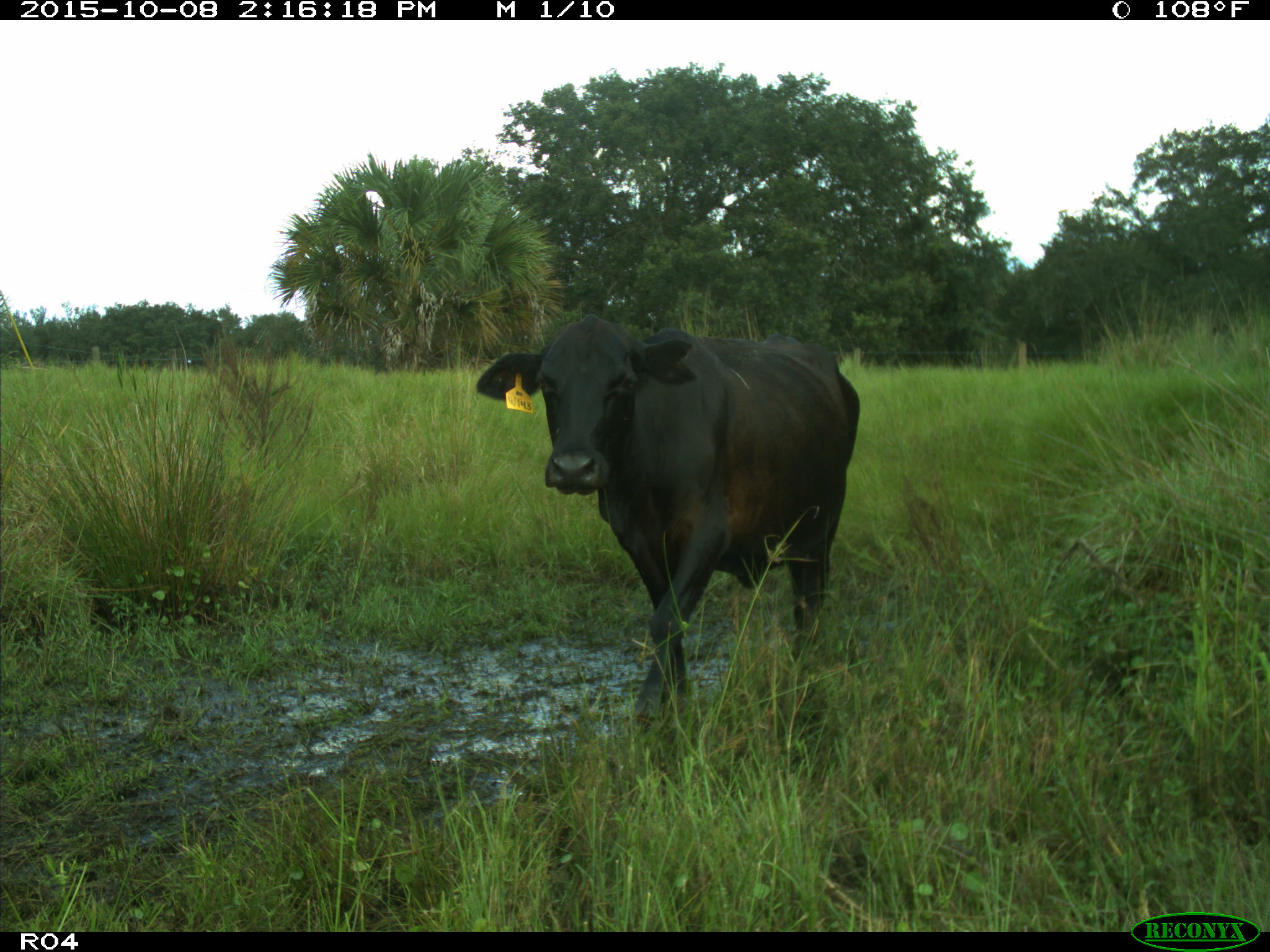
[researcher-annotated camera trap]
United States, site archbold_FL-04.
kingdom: Animalia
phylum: Chordata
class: Mammalia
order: Artiodactyla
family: Bovidae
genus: Bos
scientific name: Bos taurus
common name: domestic cow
Bos taurus (domestic cow).